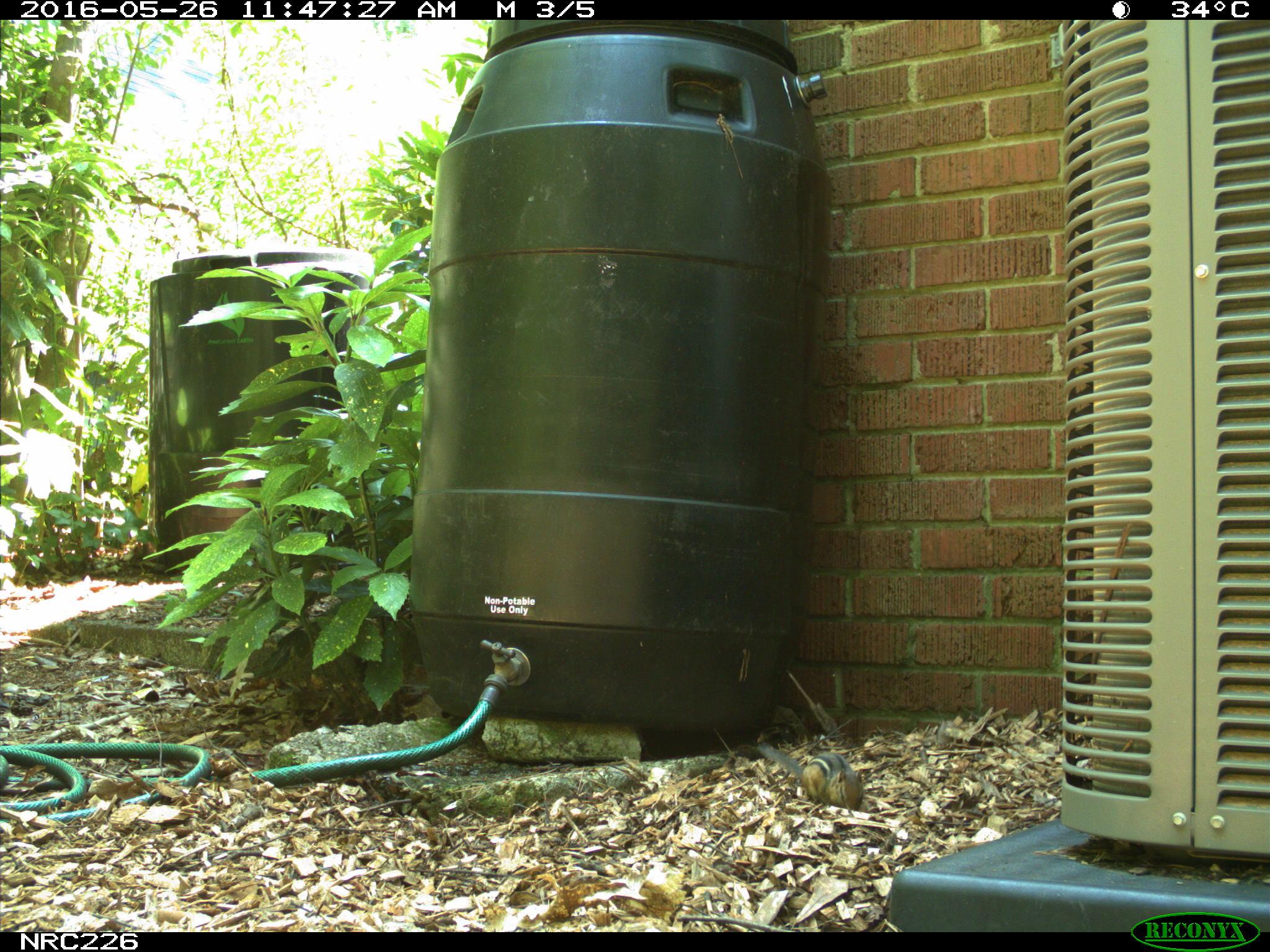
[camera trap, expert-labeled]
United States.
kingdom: Animalia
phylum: Chordata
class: Mammalia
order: Rodentia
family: Sciuridae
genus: Tamias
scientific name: Tamias striatus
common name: eastern chipmunk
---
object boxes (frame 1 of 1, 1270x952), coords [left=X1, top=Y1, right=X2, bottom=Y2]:
Eastern Chipmunk: [left=751, top=733, right=869, bottom=814]